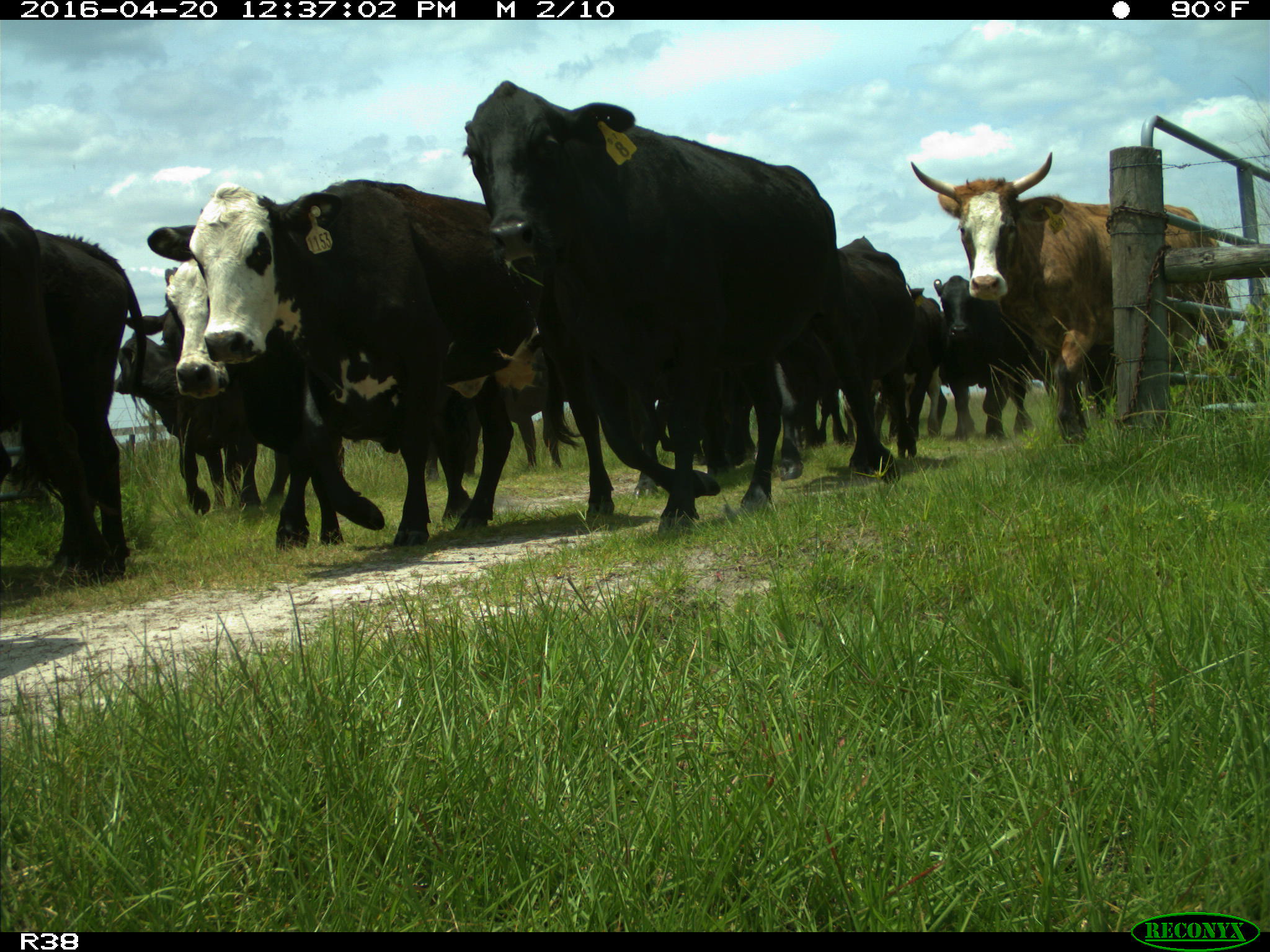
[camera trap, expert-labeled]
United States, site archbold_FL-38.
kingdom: Animalia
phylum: Chordata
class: Mammalia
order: Artiodactyla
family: Bovidae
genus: Bos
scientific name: Bos taurus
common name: domestic cow